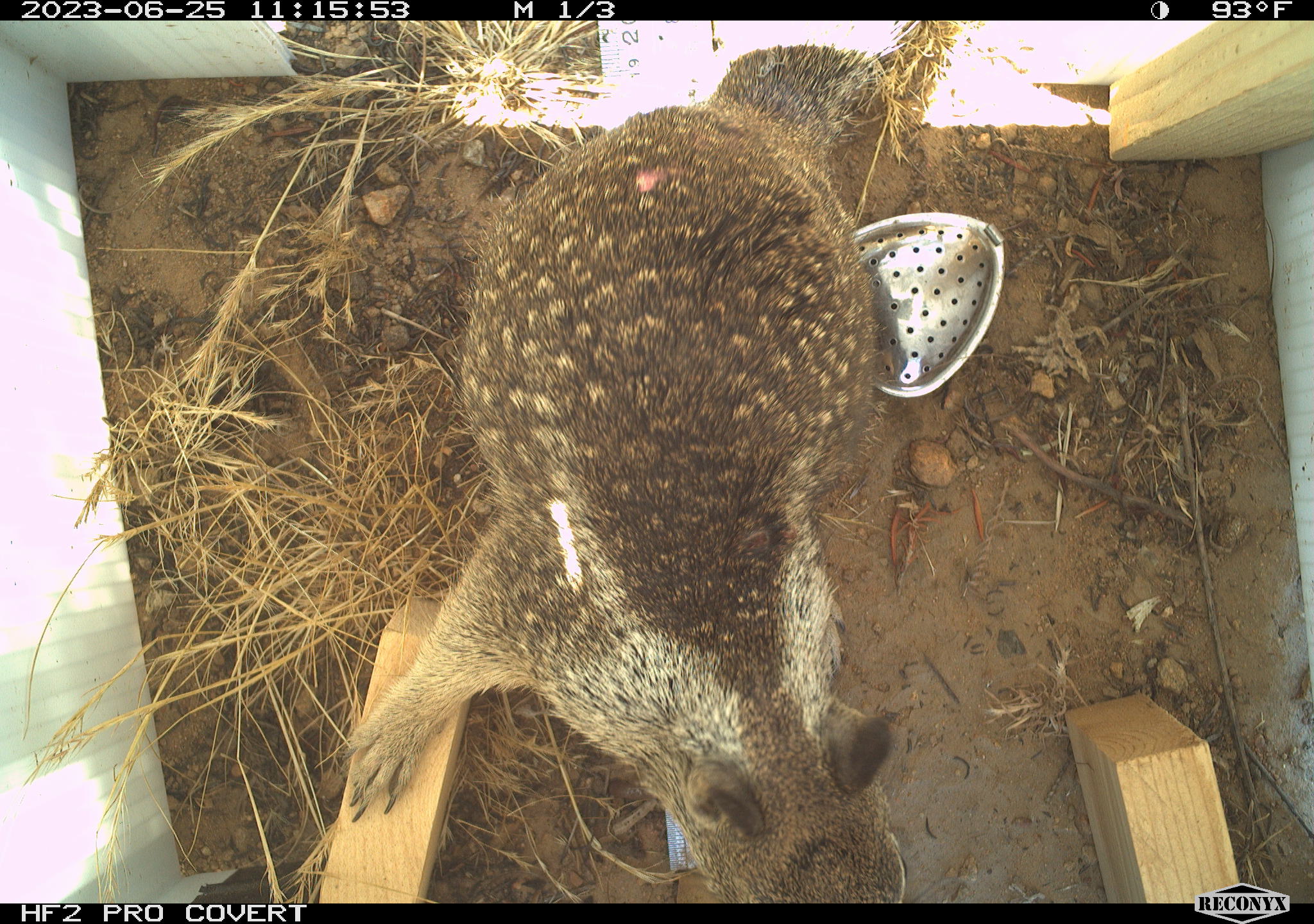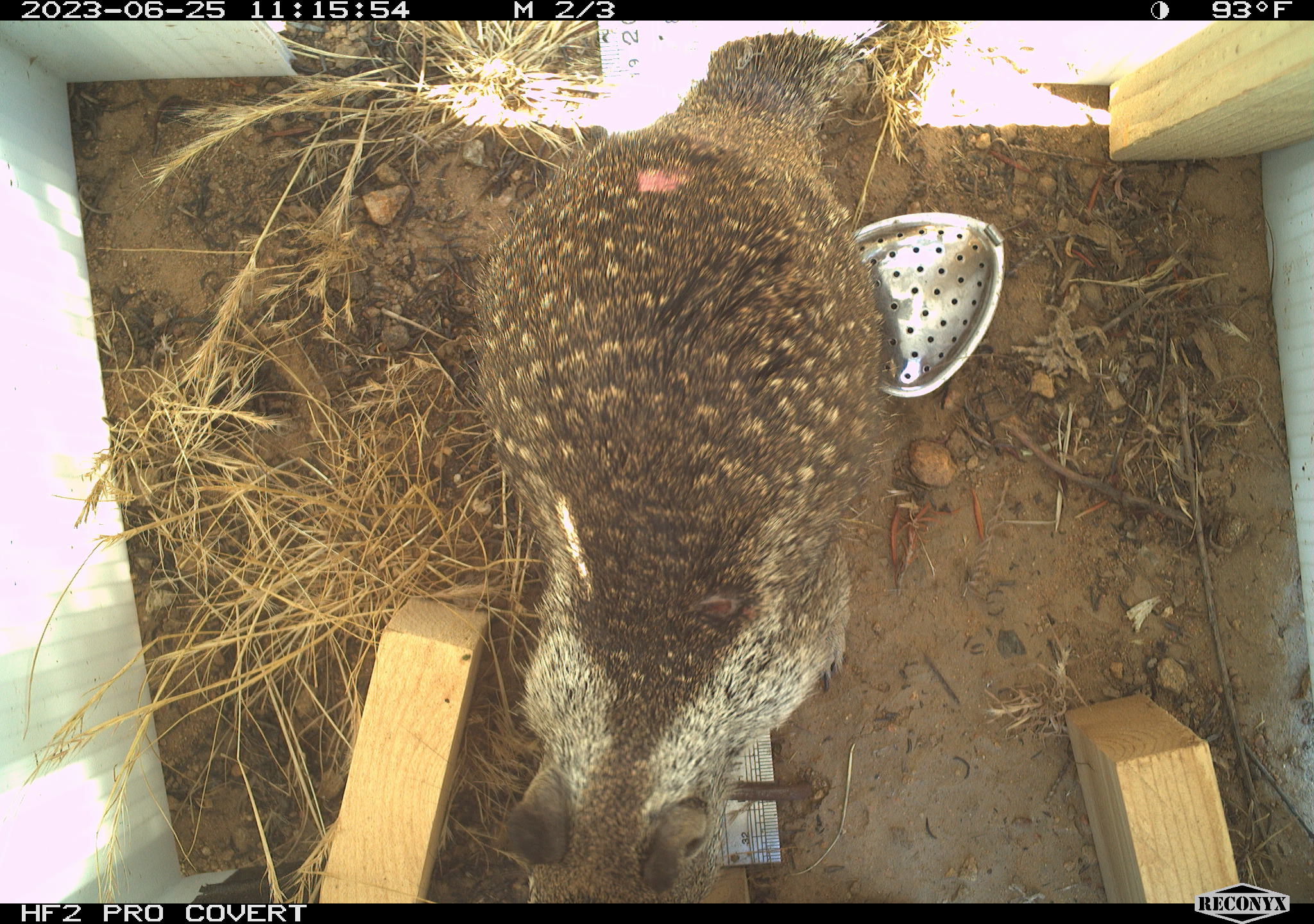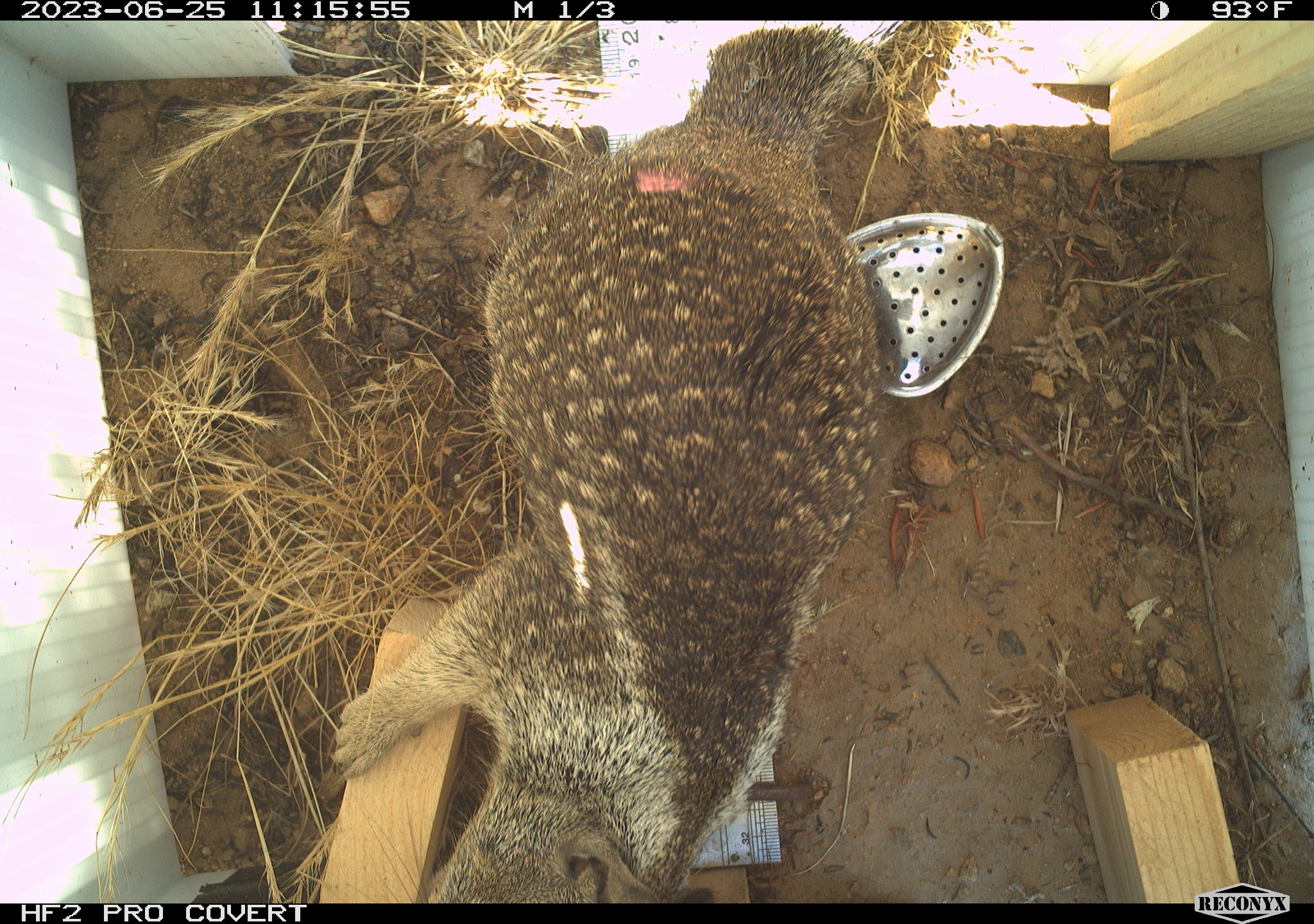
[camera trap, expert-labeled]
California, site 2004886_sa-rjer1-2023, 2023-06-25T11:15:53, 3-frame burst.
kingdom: Animalia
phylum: Chordata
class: Mammalia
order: Rodentia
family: Sciuridae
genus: Otospermophilus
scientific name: Otospermophilus beecheyi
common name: california ground squirrel